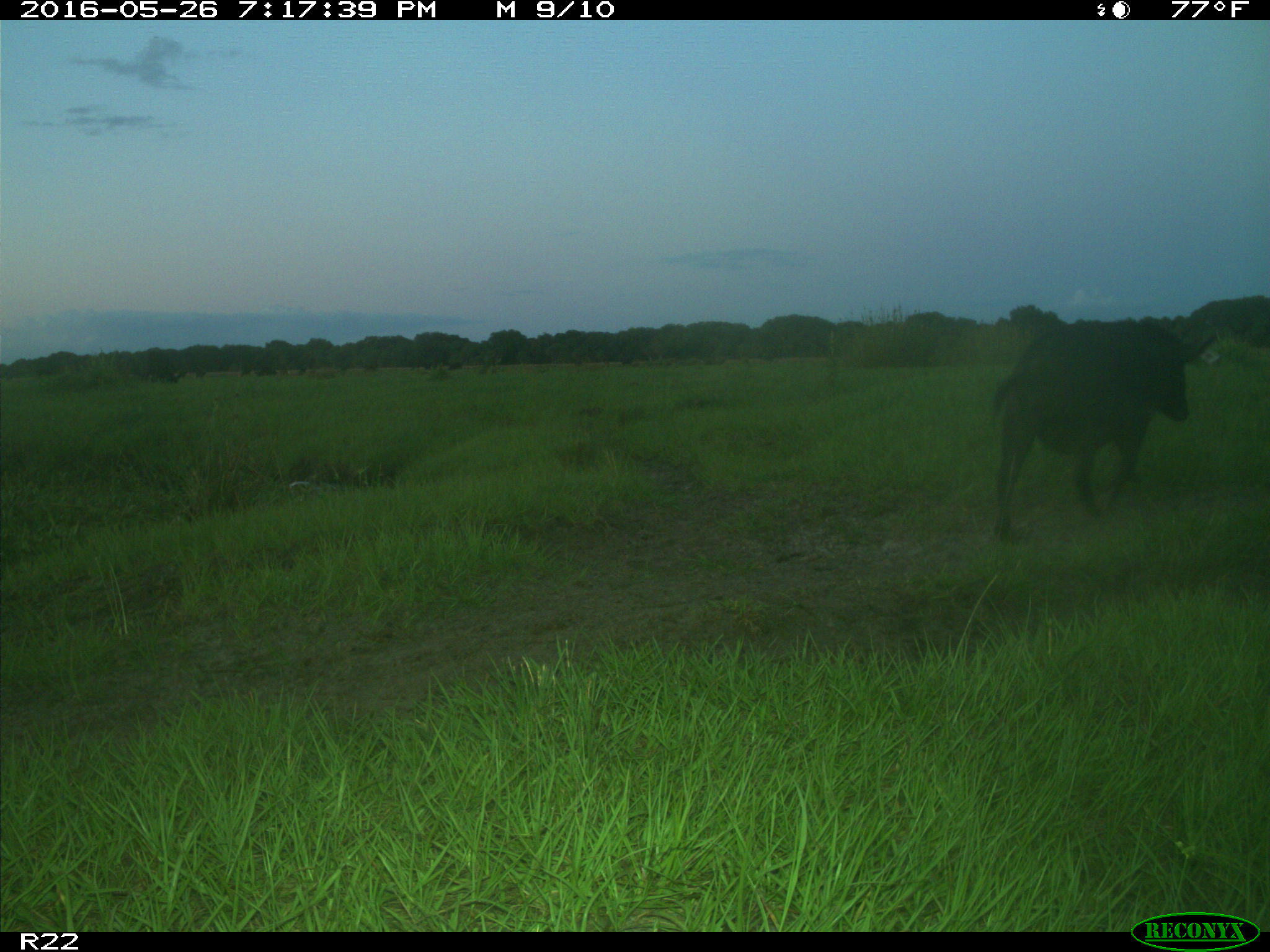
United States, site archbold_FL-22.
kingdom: Animalia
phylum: Chordata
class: Mammalia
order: Artiodactyla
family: Suidae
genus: Sus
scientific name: Sus scrofa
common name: wild boar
Sus scrofa (wild boar).